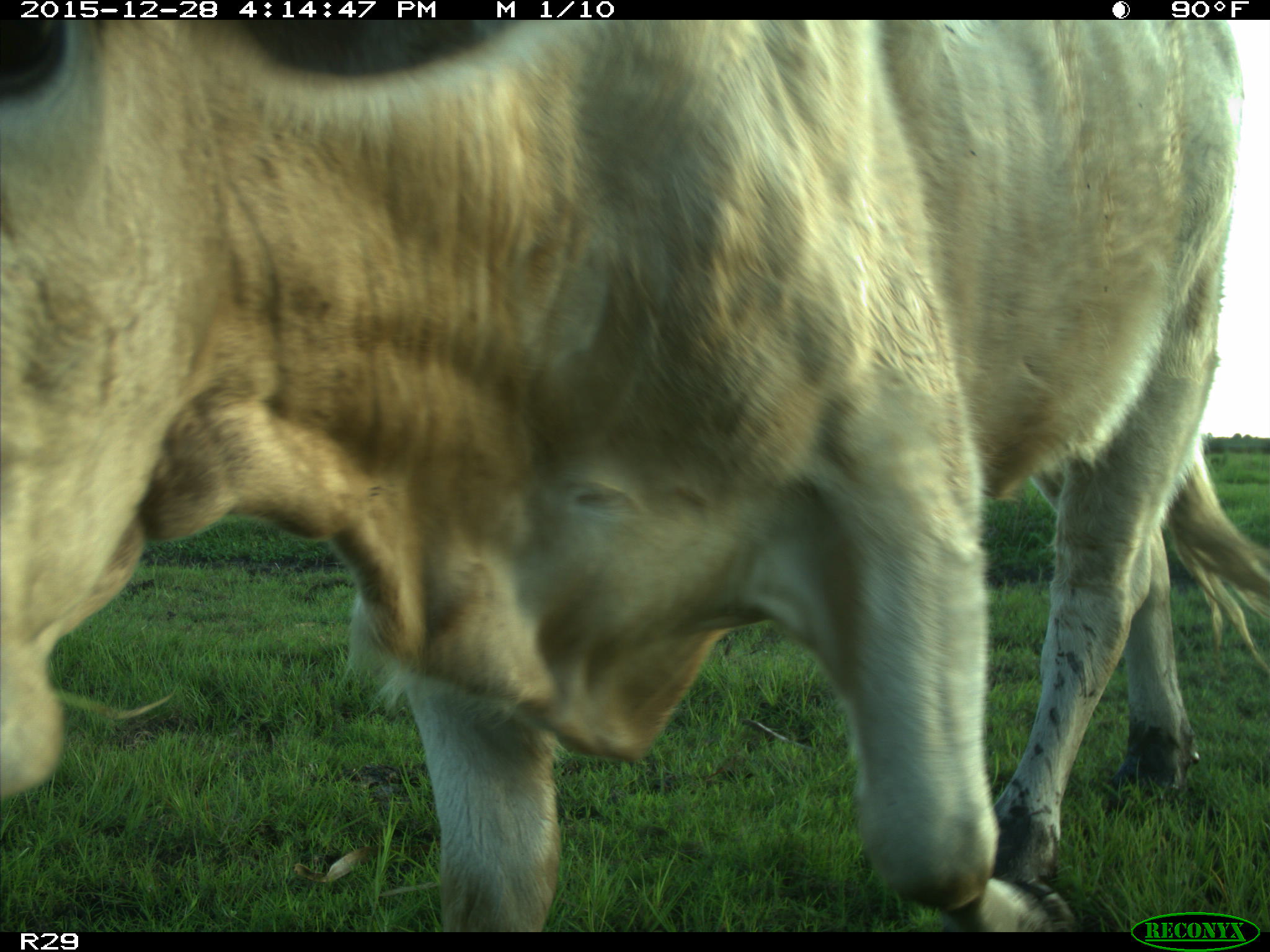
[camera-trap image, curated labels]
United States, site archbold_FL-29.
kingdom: Animalia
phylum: Chordata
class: Mammalia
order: Artiodactyla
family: Bovidae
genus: Bos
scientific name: Bos taurus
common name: domestic cow